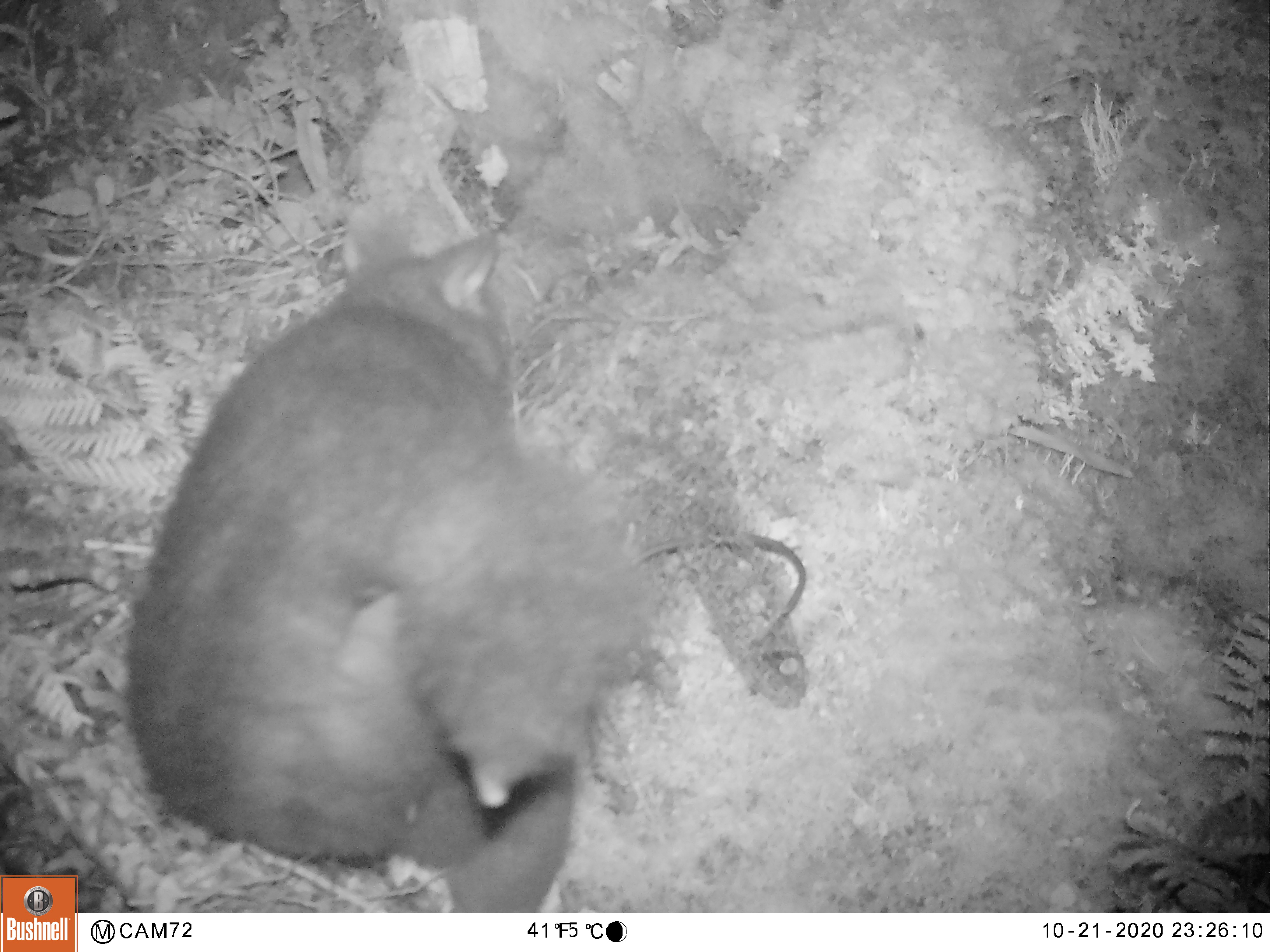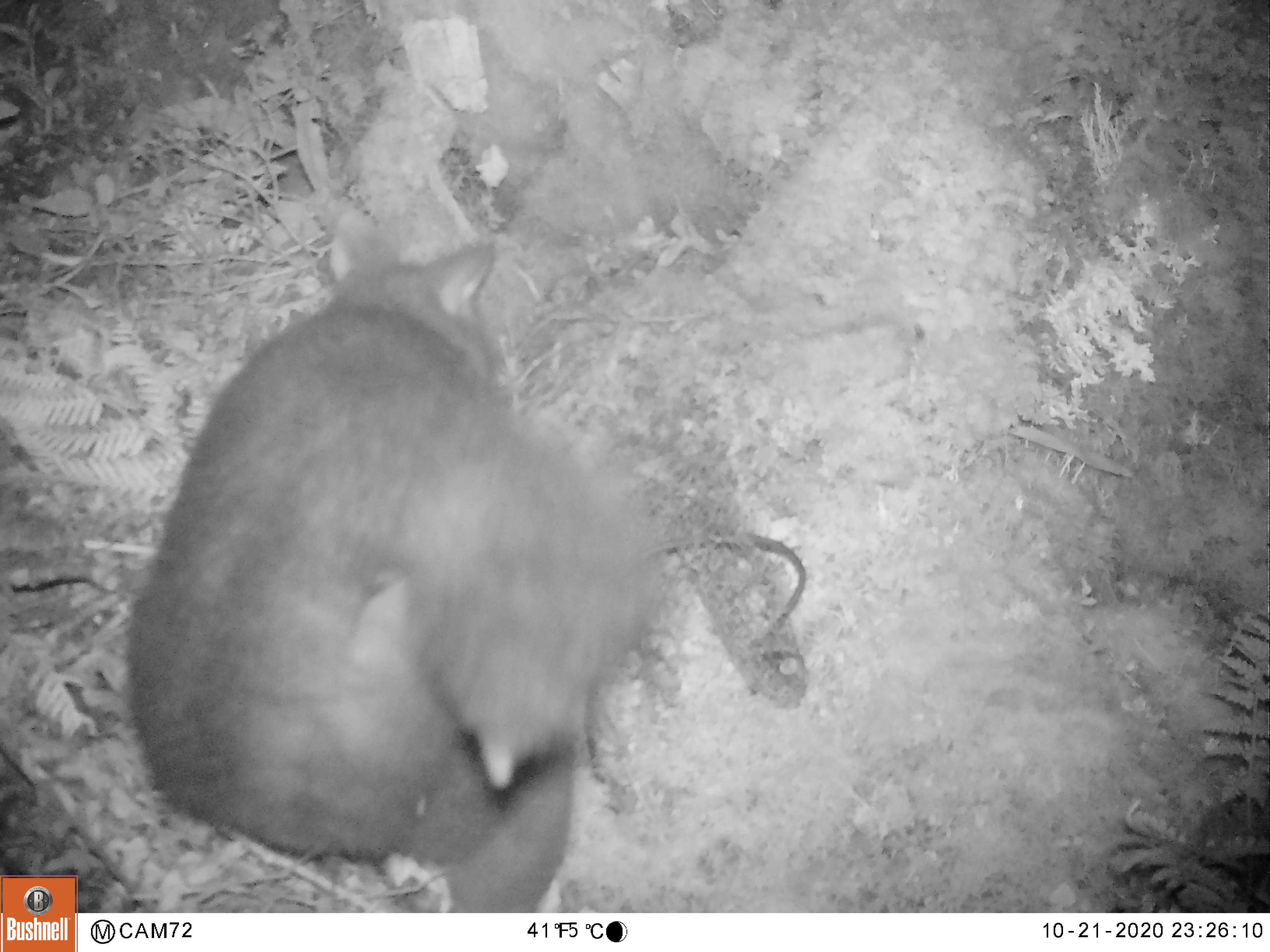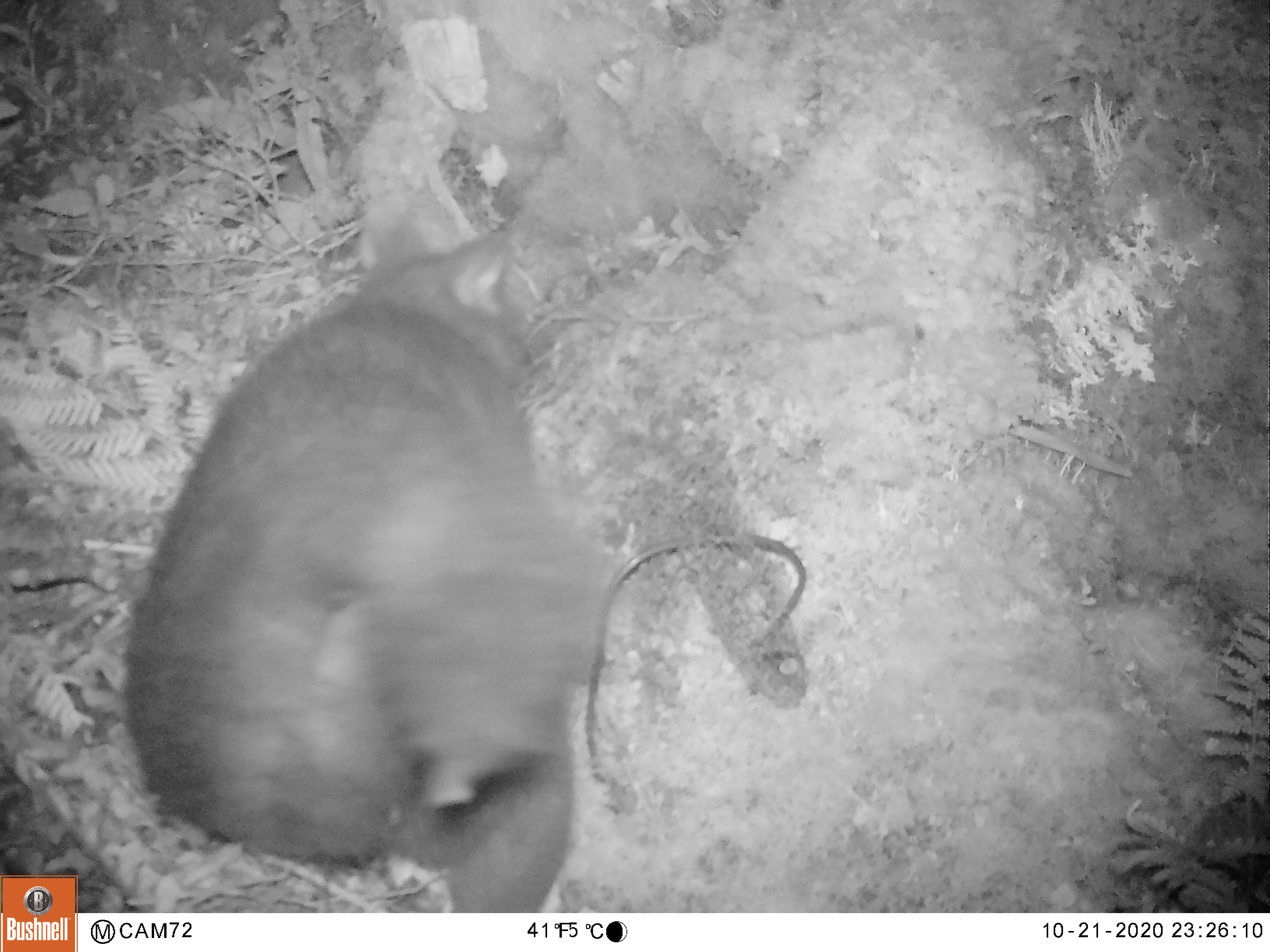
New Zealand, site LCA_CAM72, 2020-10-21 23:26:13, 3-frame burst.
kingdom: Animalia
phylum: Chordata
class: Mammalia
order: Diprotodontia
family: Phalangeridae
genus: Trichosurus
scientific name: Trichosurus vulpecula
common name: common brushtail possum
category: possum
Possum (common brushtail possum) (Trichosurus vulpecula).